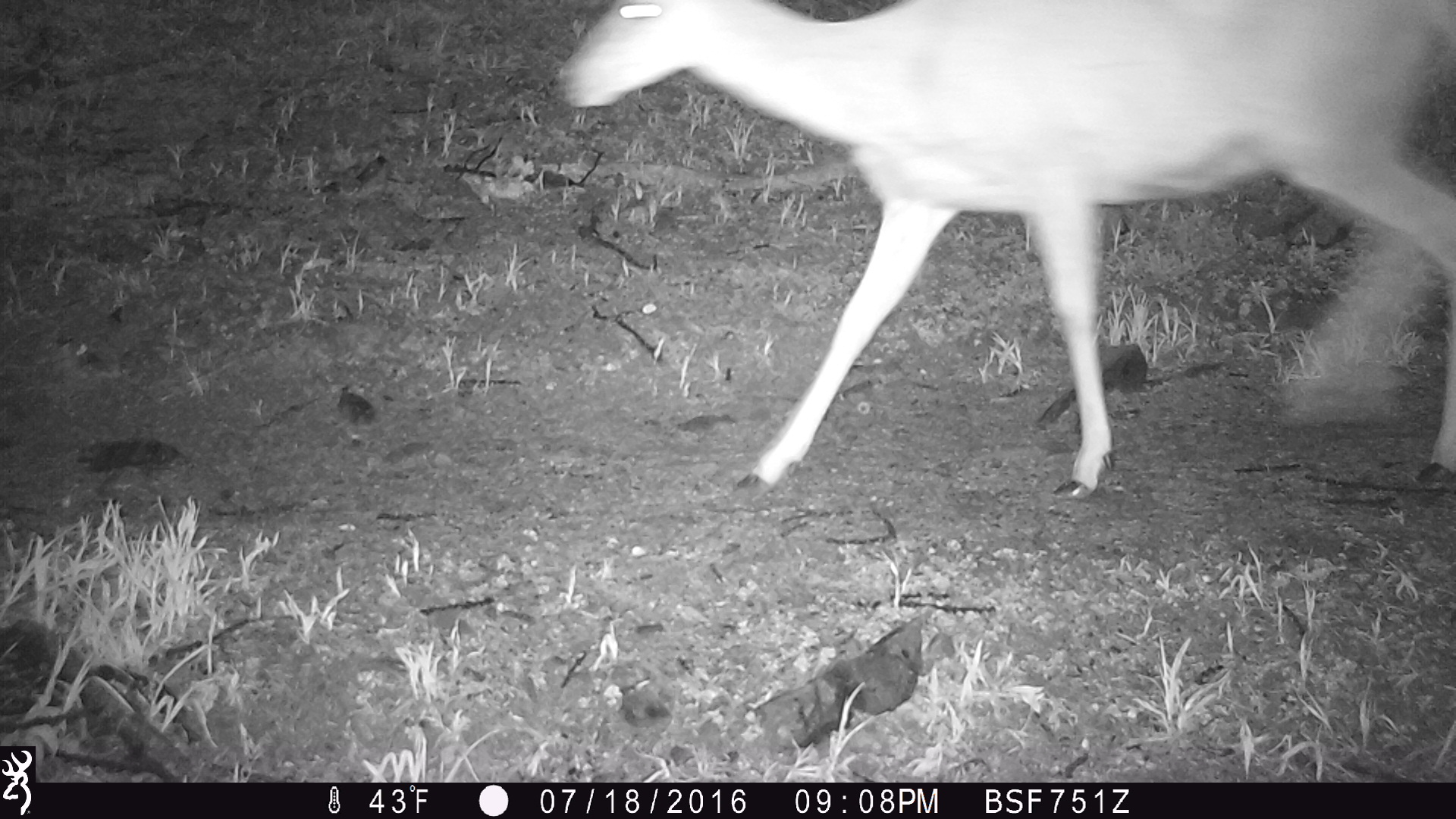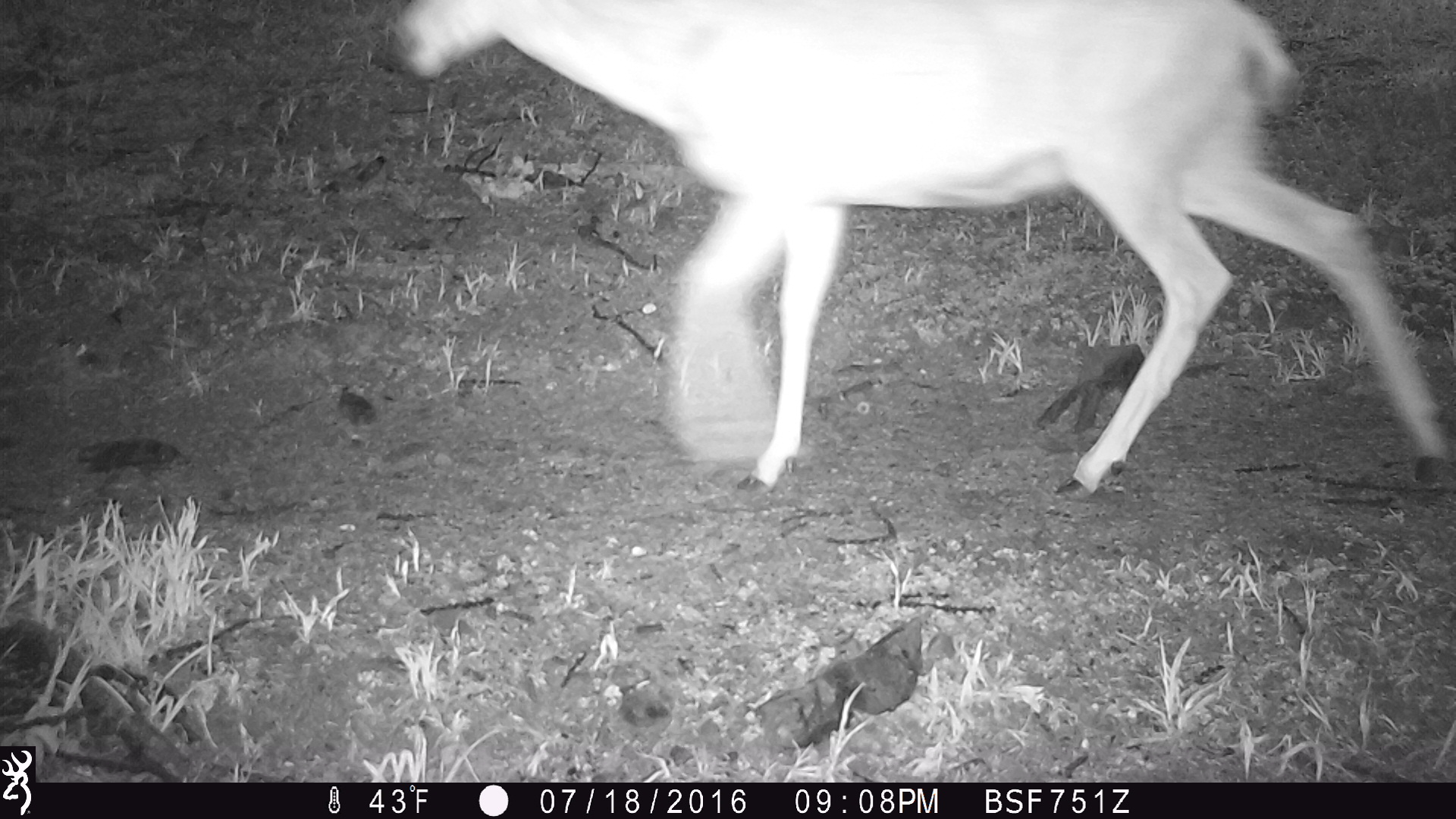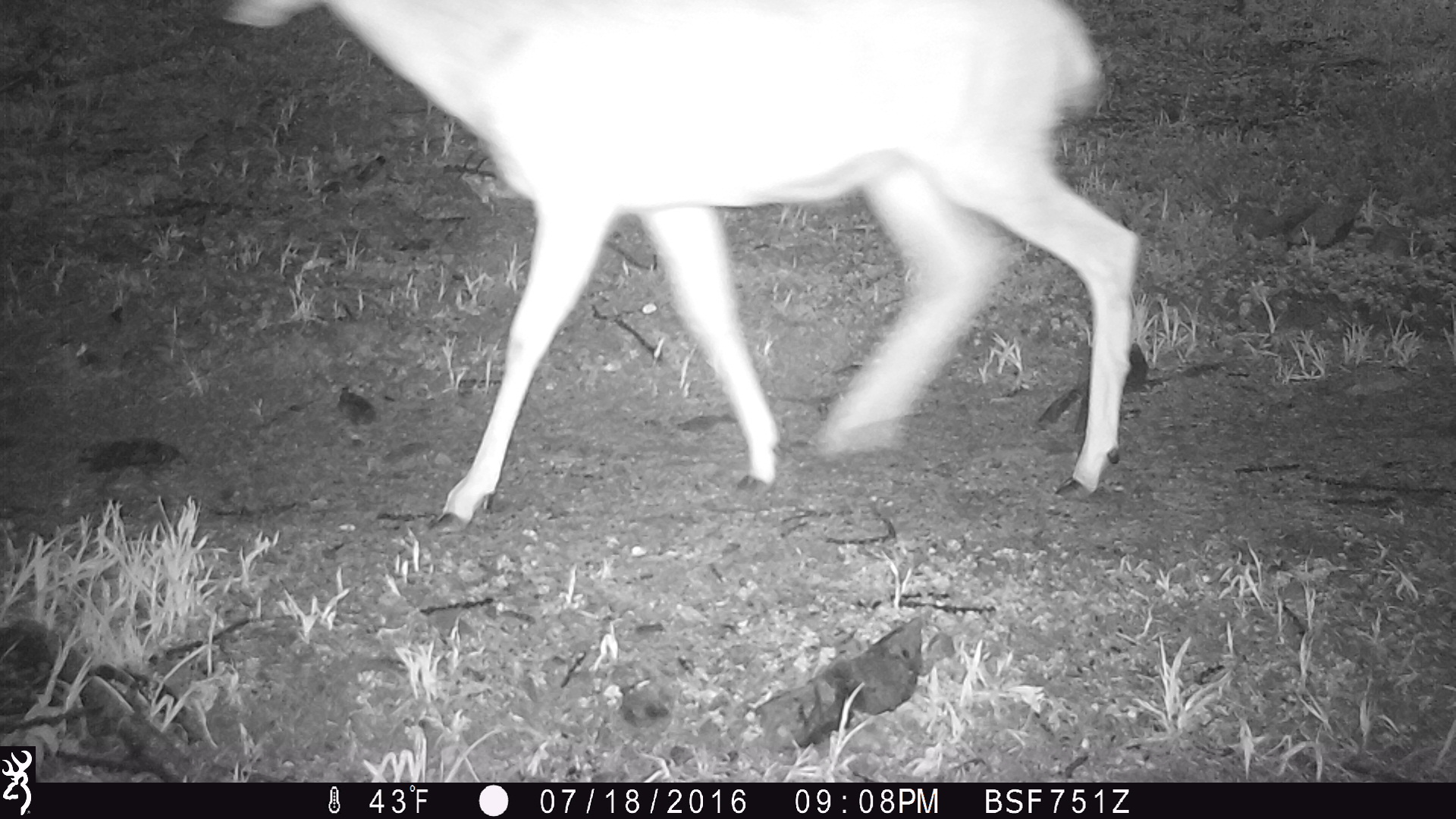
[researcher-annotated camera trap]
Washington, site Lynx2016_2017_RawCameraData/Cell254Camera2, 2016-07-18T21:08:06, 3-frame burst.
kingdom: Animalia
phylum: Chordata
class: Mammalia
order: Artiodactyla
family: Cervidae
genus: Odocoileus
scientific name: Odocoileus hemionus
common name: mule deer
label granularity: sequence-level